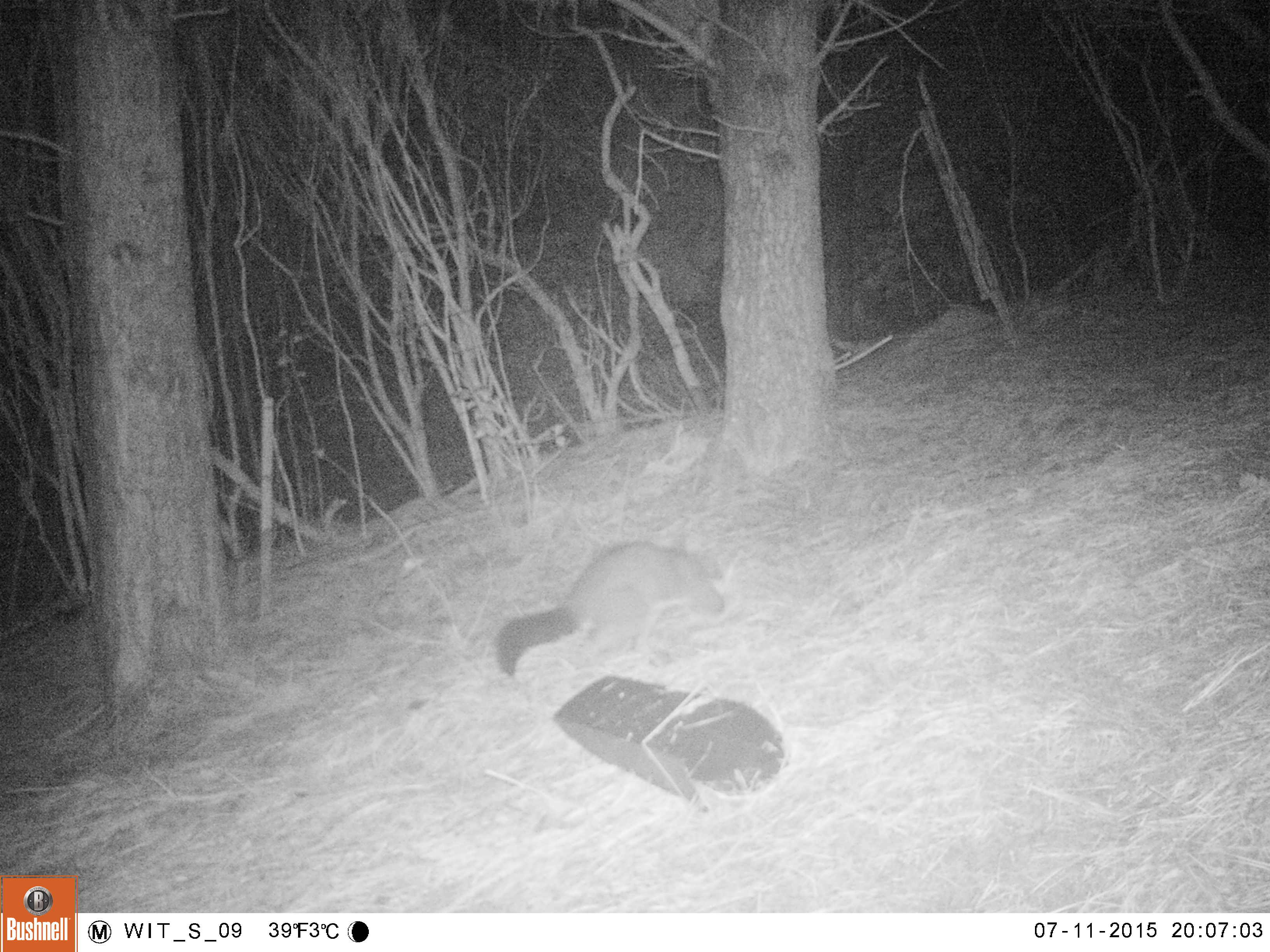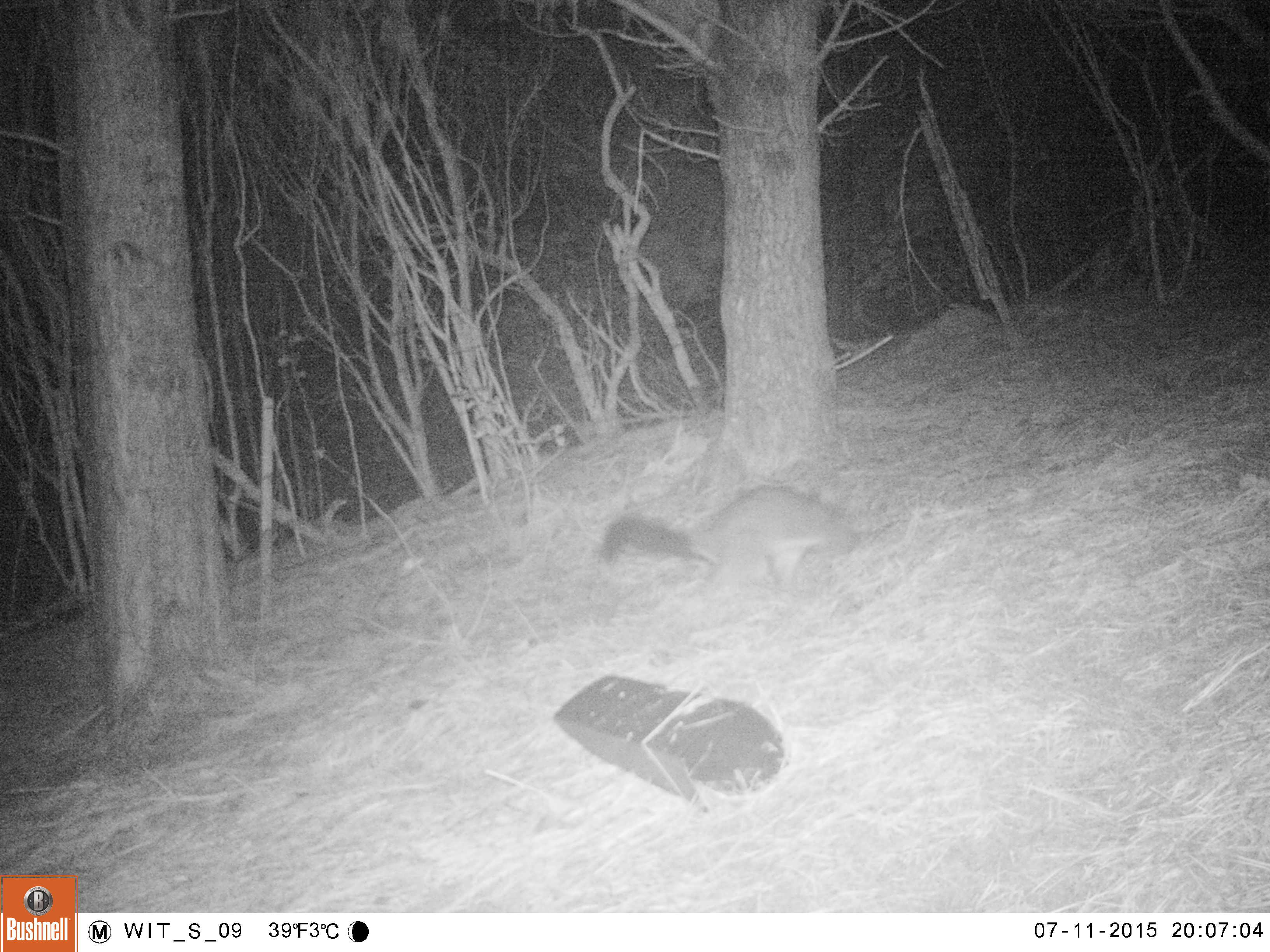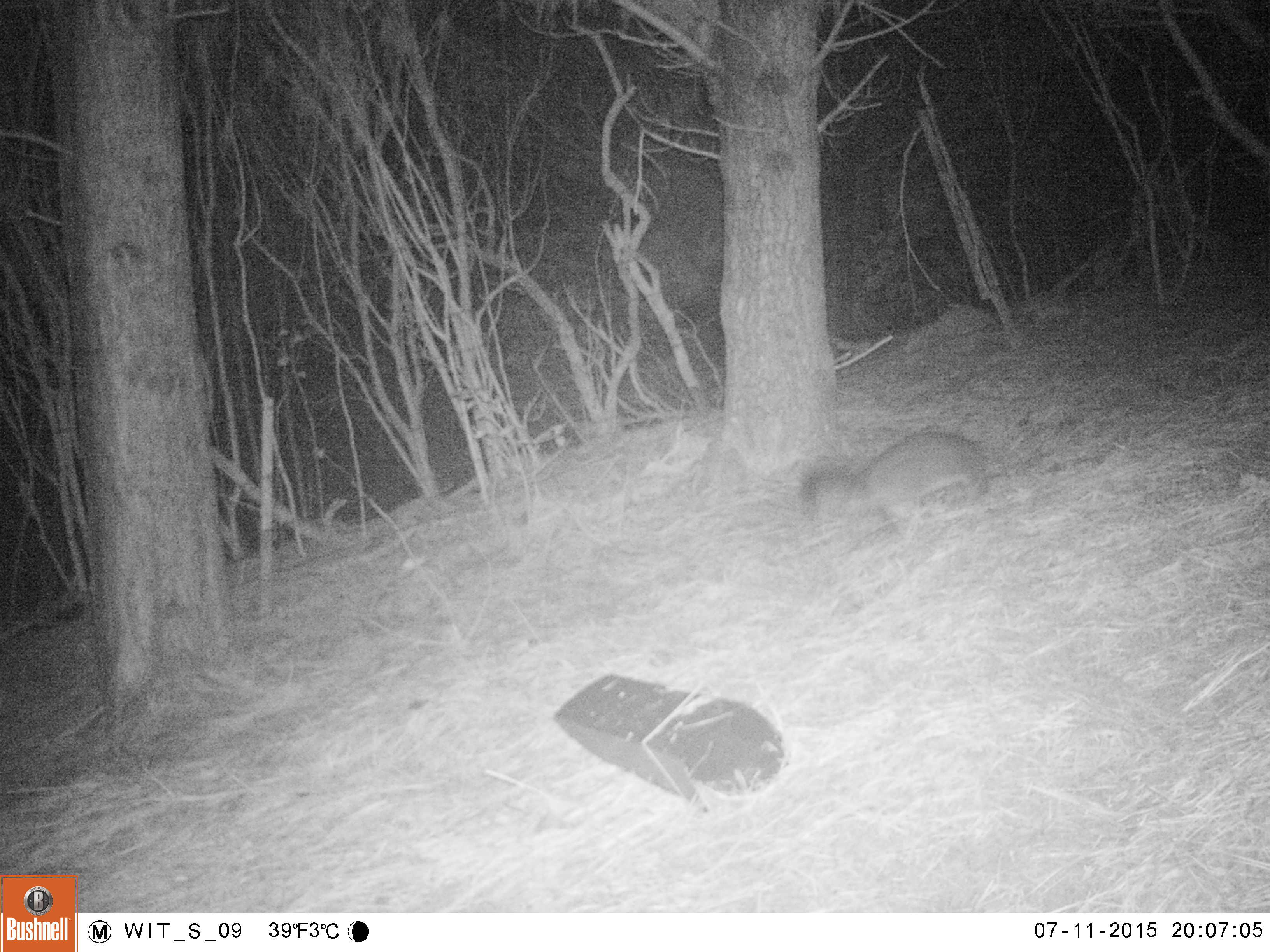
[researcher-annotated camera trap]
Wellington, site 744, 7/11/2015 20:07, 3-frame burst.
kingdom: Animalia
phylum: Chordata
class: Mammalia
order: Didelphimorphia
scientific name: Didelphimorphia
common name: possum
Possum (Didelphimorphia).